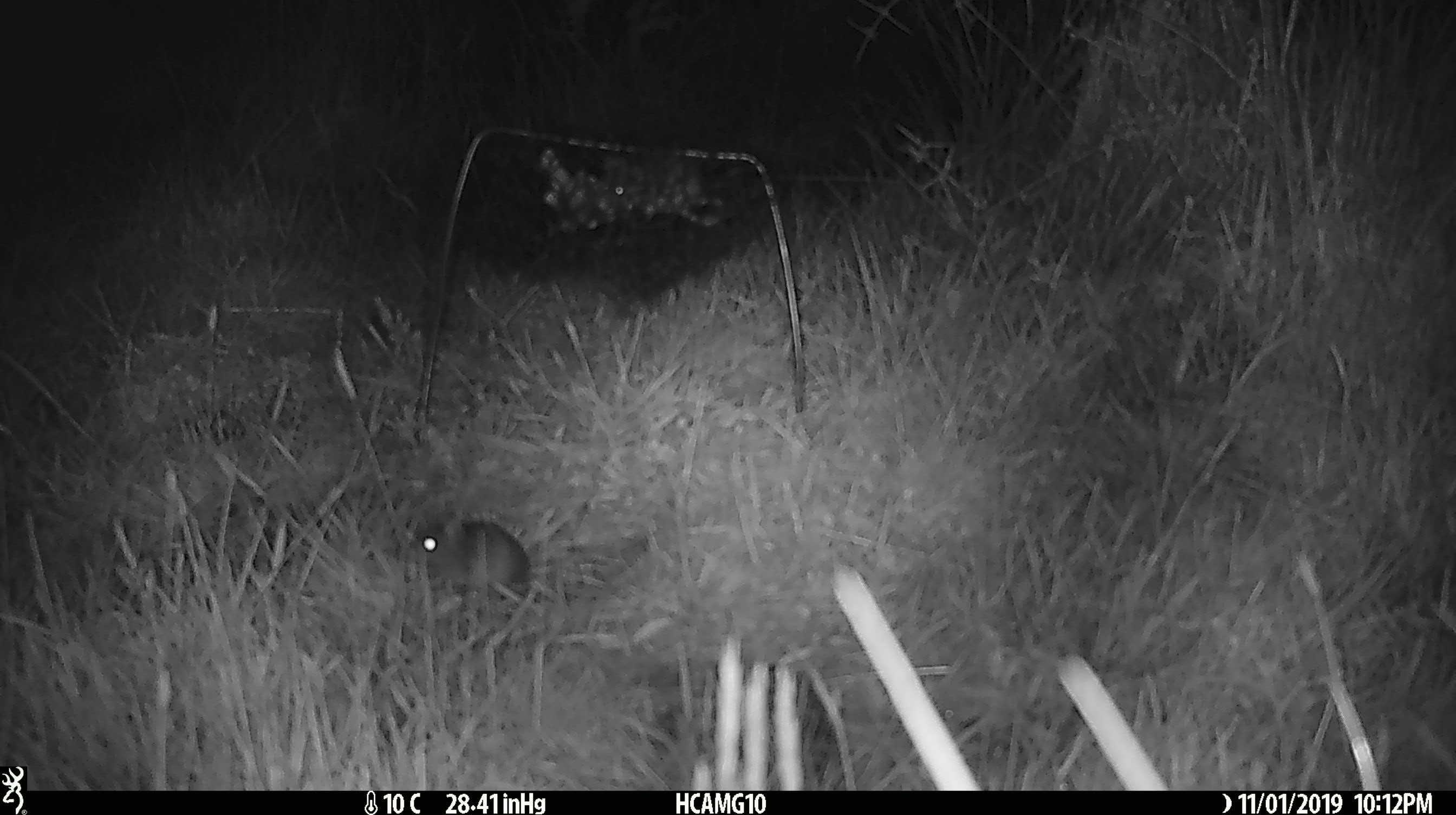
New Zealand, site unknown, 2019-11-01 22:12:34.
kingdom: Animalia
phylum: Chordata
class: Mammalia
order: Rodentia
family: Muridae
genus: Mus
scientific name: Mus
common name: mouse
Mouse (Mus).